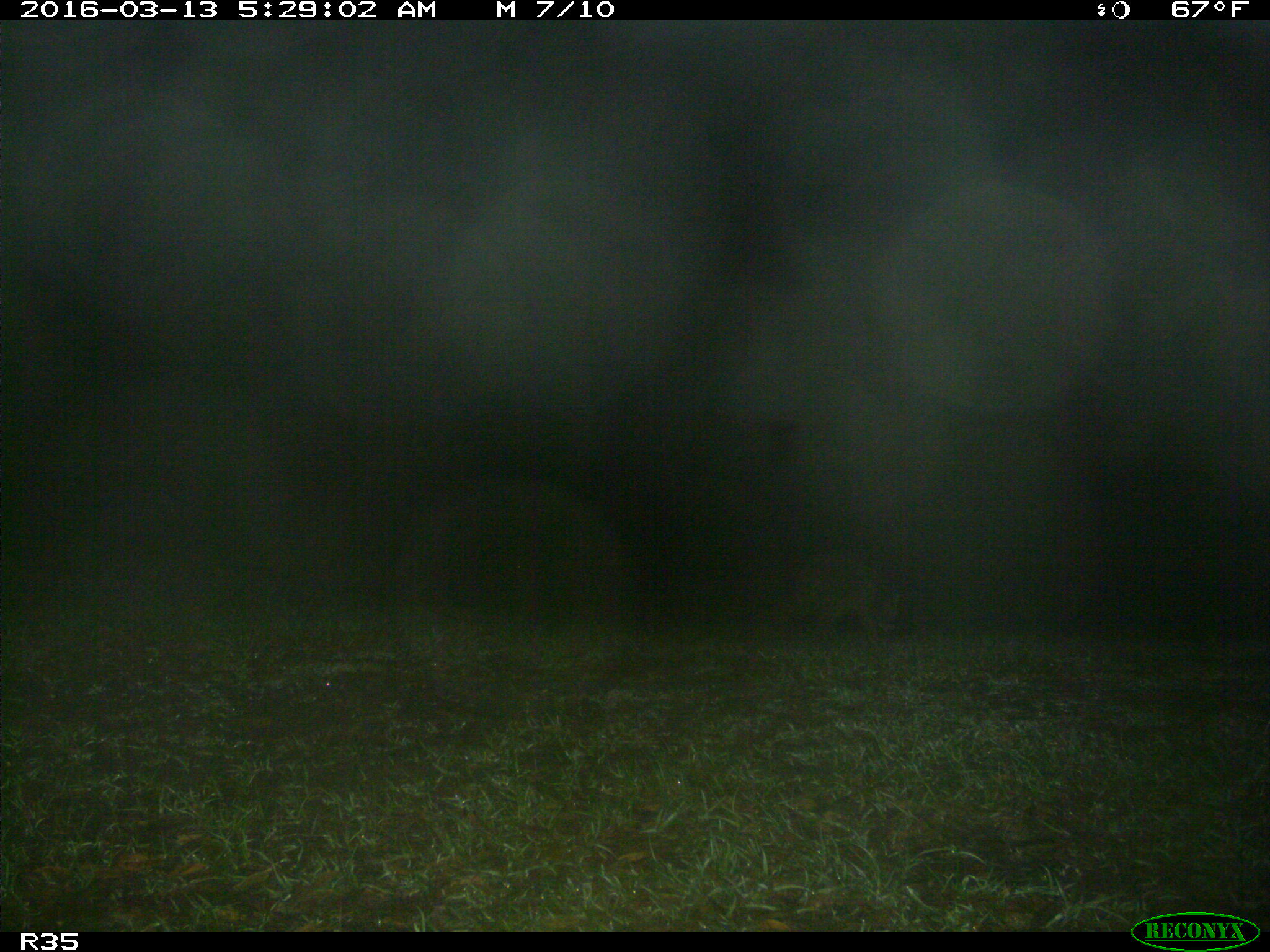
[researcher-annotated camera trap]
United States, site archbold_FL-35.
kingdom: Animalia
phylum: Chordata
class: Mammalia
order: Carnivora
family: Procyonidae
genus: Procyon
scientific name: Procyon lotor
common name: common raccoon